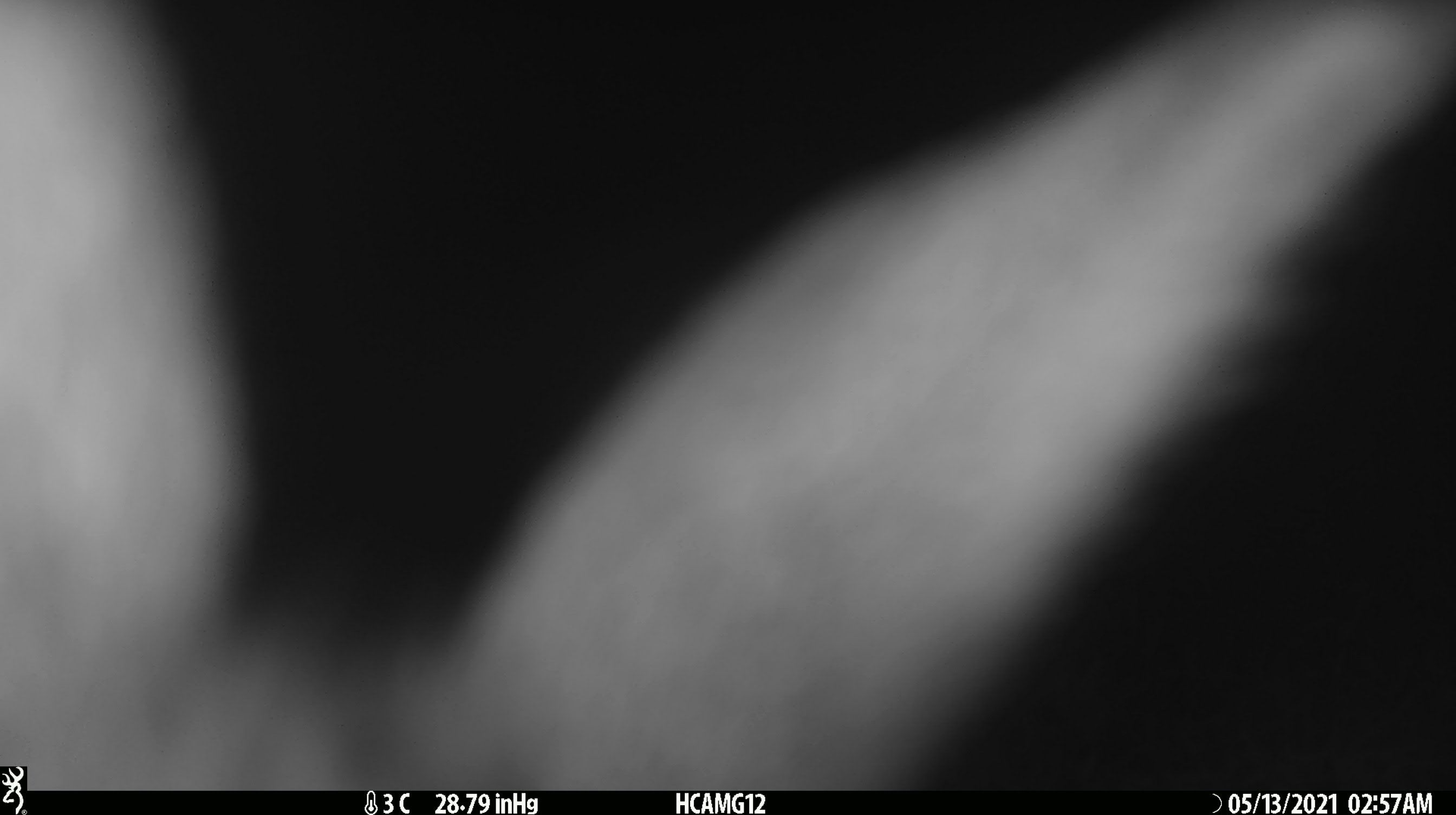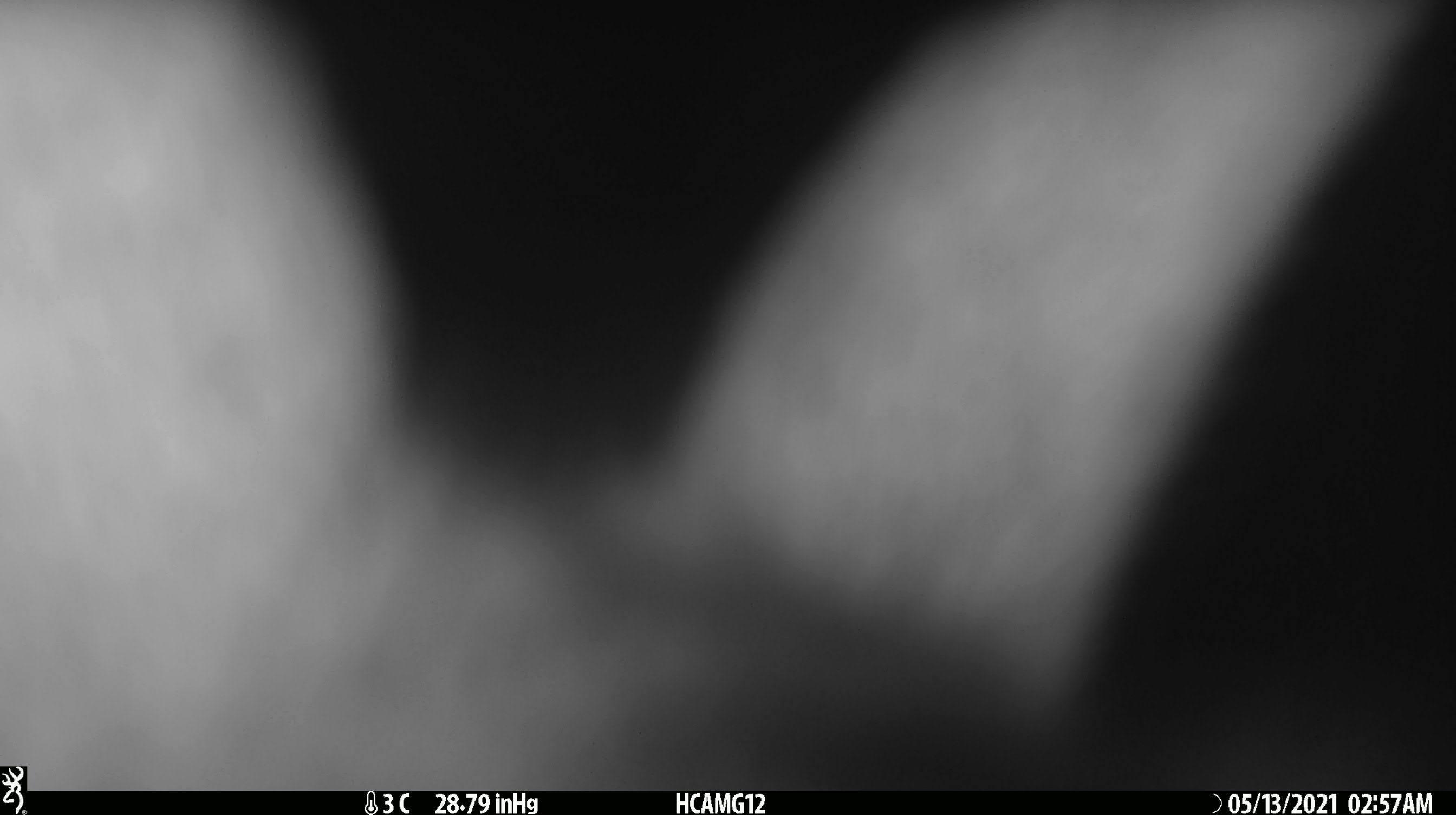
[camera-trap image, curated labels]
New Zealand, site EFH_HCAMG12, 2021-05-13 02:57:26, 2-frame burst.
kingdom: Animalia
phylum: Chordata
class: Mammalia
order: Lagomorpha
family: Leporidae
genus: Oryctolagus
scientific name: Oryctolagus cuniculus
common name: european rabbit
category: rabbit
Rabbit (european rabbit) (Oryctolagus cuniculus).